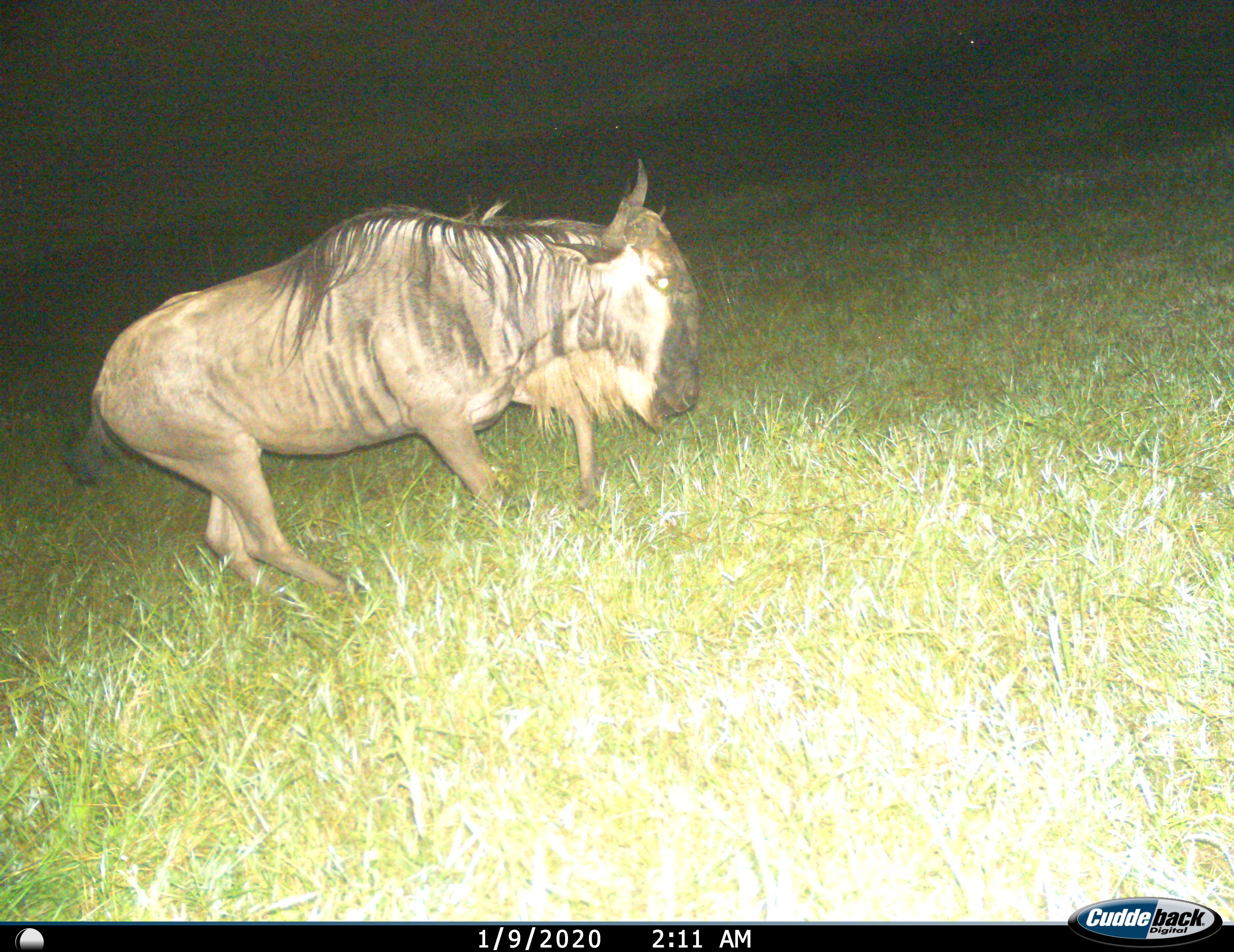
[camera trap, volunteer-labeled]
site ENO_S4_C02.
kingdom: Animalia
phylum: Chordata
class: Mammalia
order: Artiodactyla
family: Bovidae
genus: Connochaetes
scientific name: Connochaetes taurinus taurinus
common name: blue wildebeest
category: wildebeestblue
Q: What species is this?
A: Wildebeestblue (blue wildebeest) (Connochaetes taurinus taurinus).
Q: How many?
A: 1.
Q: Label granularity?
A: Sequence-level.